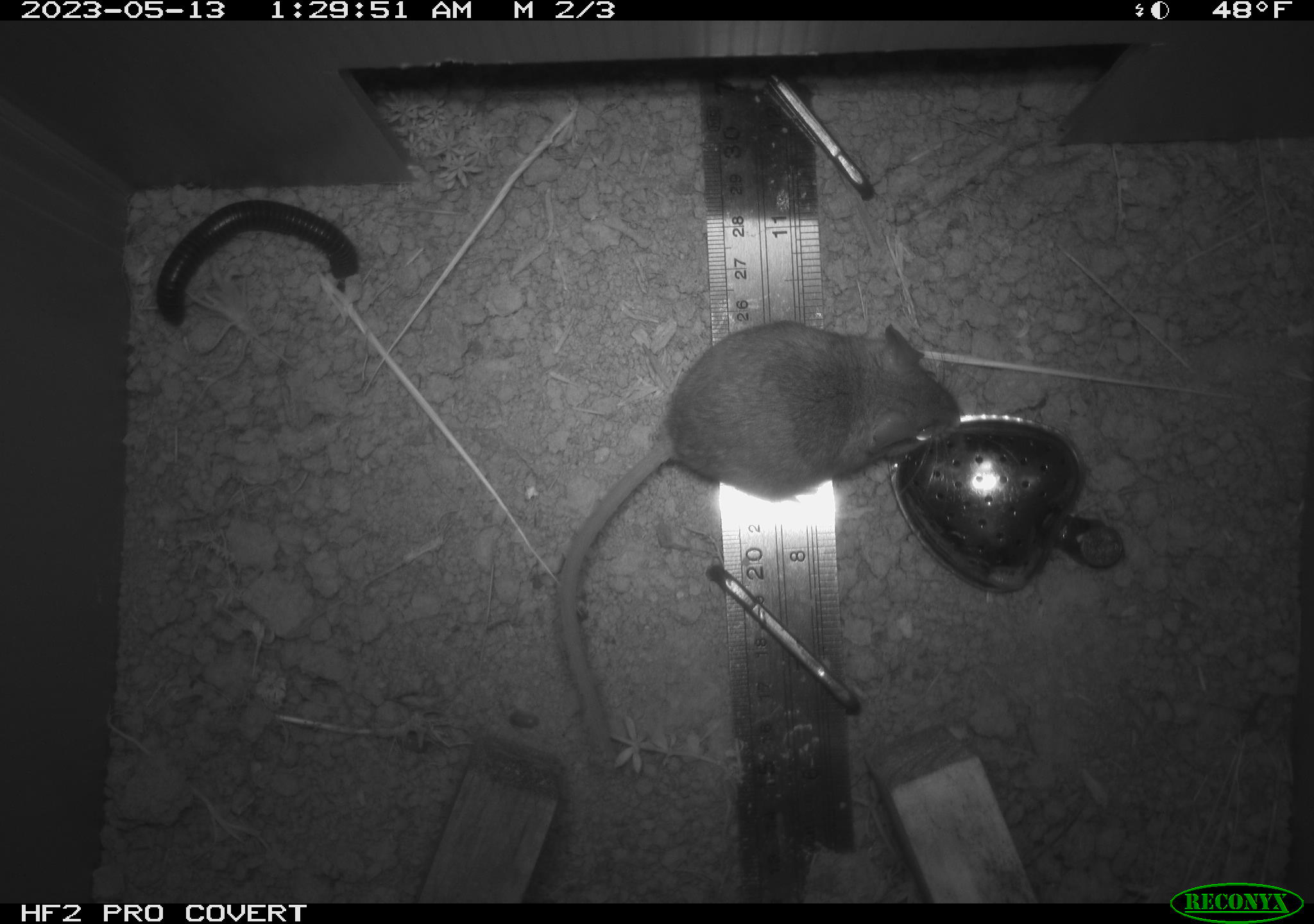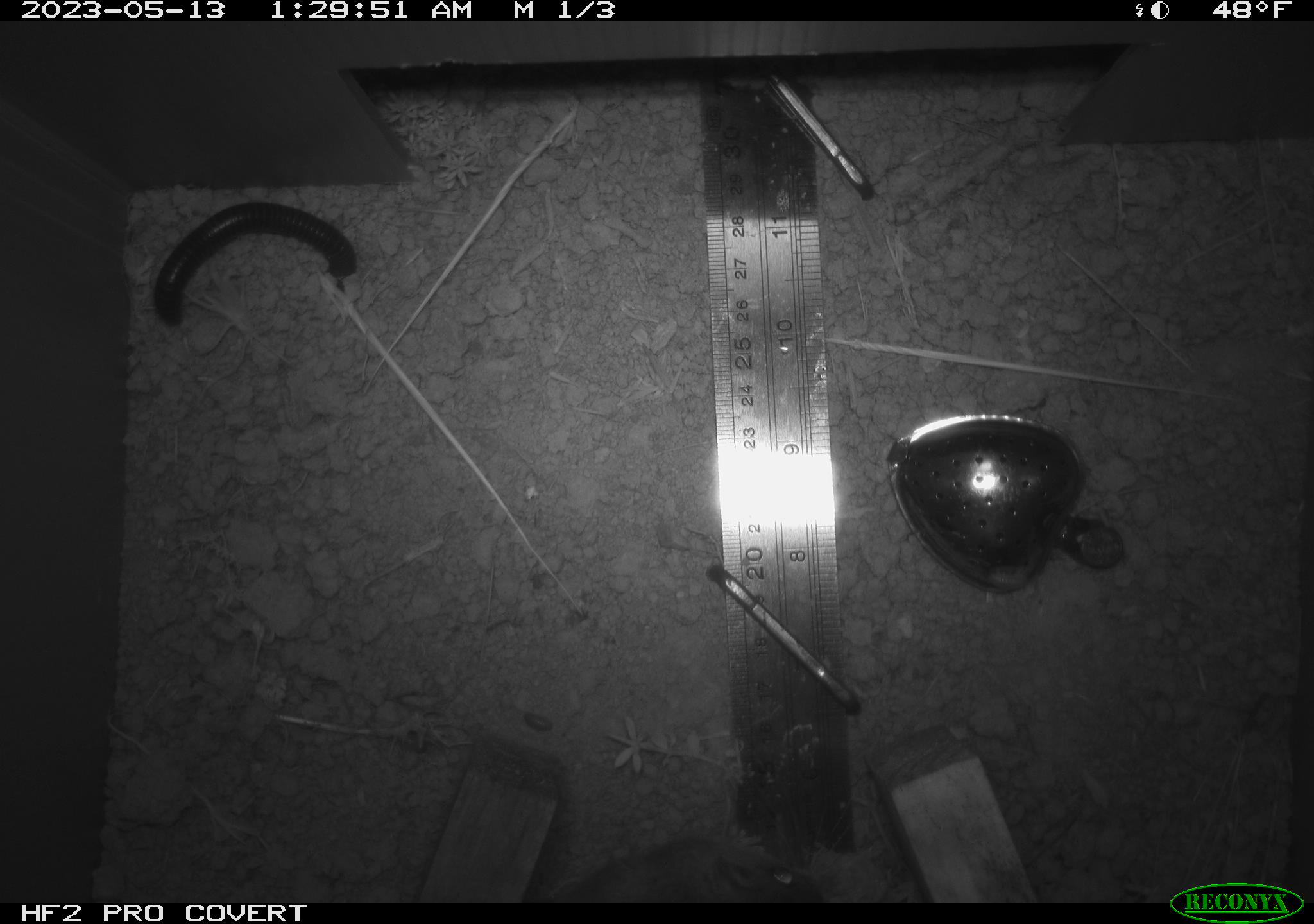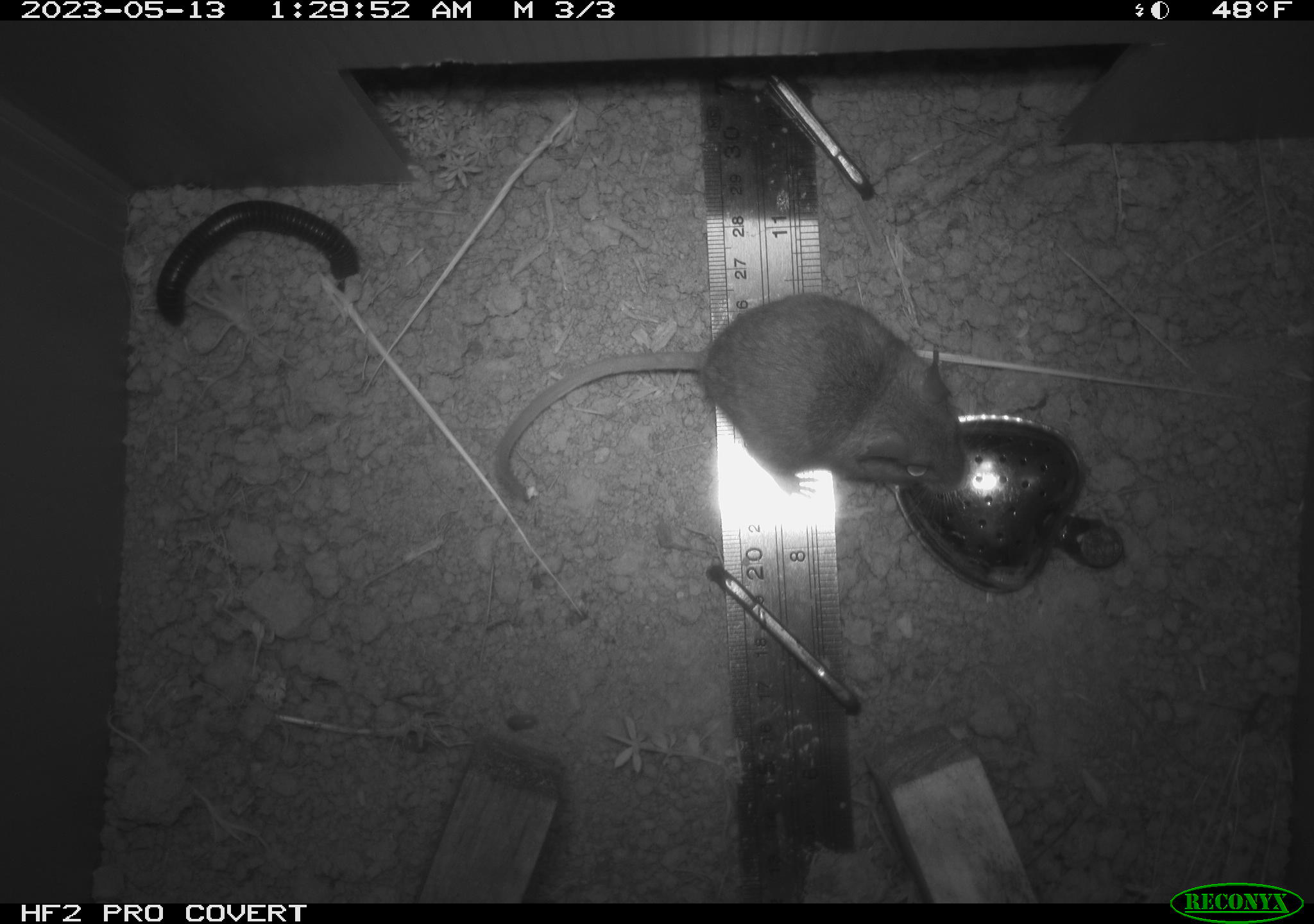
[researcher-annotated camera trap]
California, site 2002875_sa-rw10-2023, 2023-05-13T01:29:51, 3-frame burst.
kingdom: Animalia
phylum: Chordata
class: Mammalia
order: Rodentia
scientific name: Rodentia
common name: mouse species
Mouse species (Rodentia).